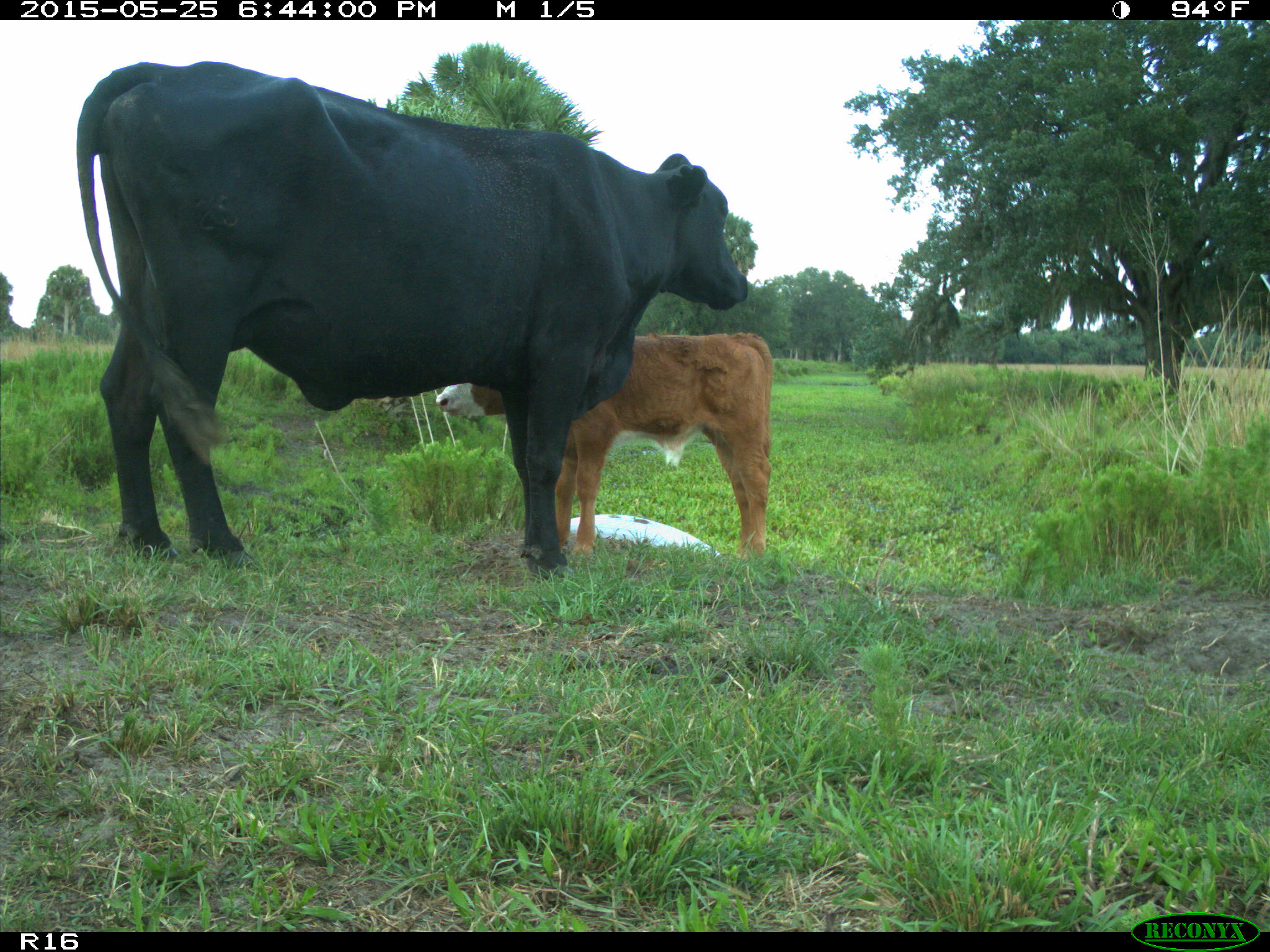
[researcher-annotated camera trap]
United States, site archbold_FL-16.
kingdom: Animalia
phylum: Chordata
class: Mammalia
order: Artiodactyla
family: Bovidae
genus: Bos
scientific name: Bos taurus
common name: domestic cow